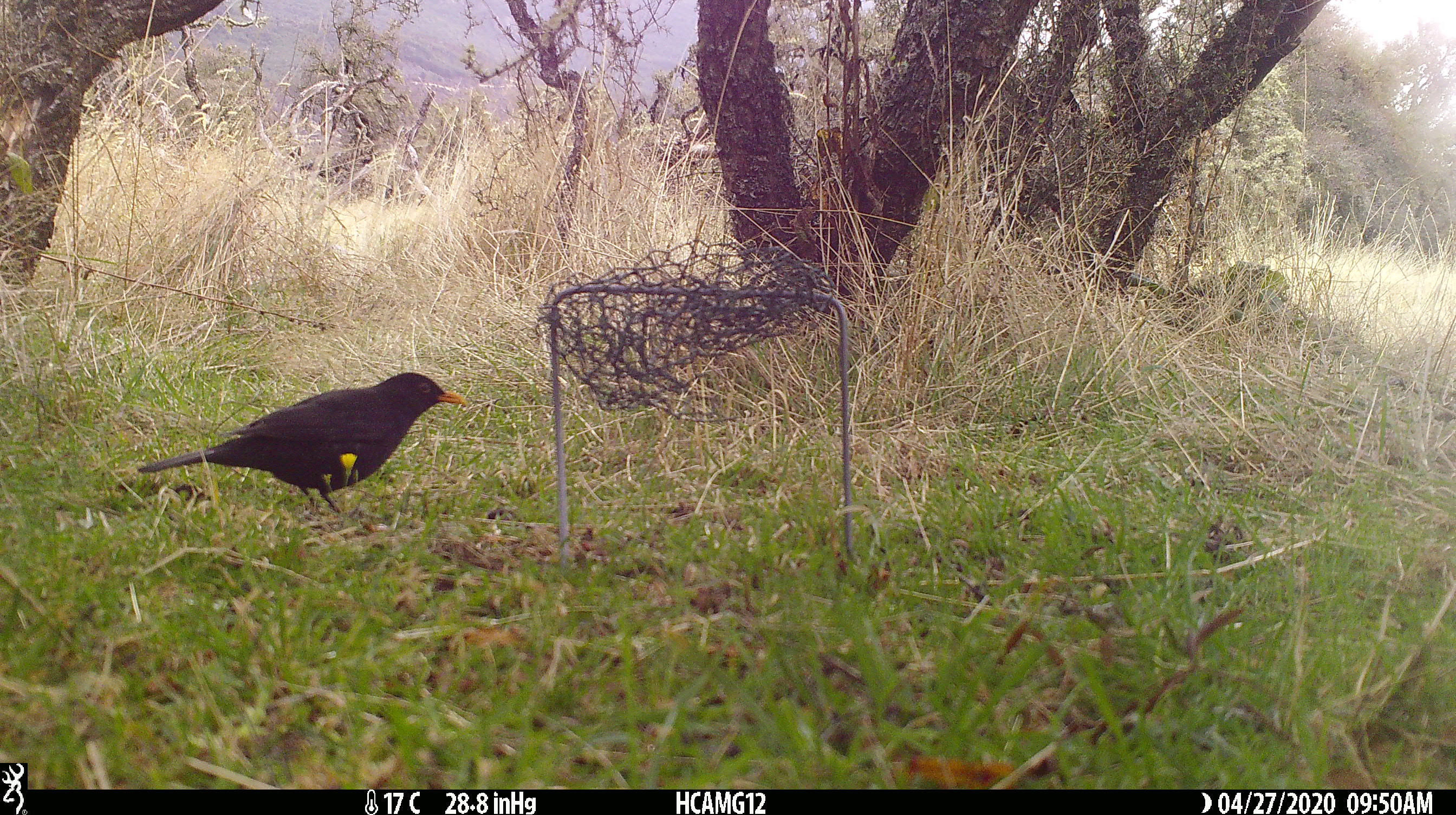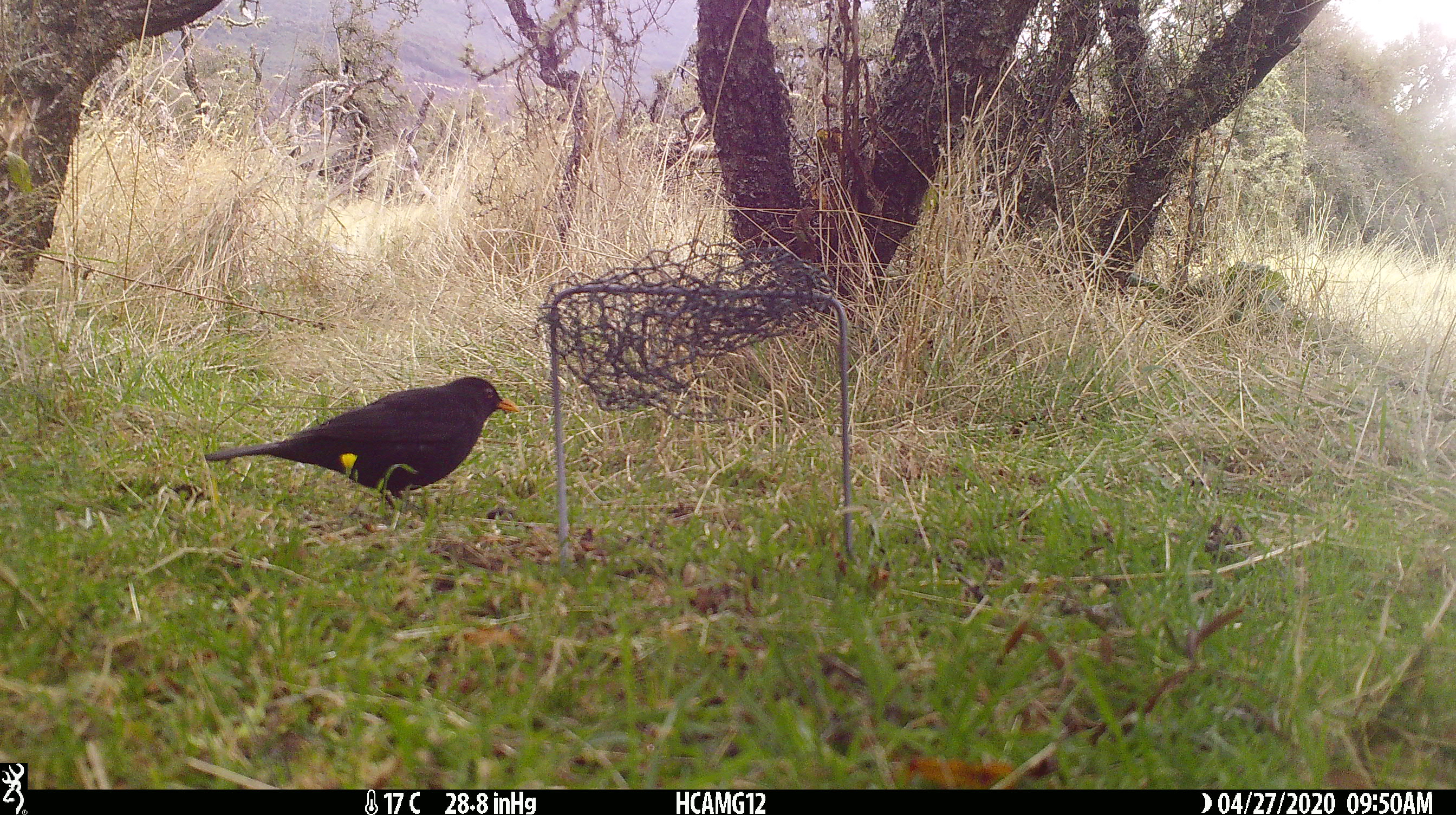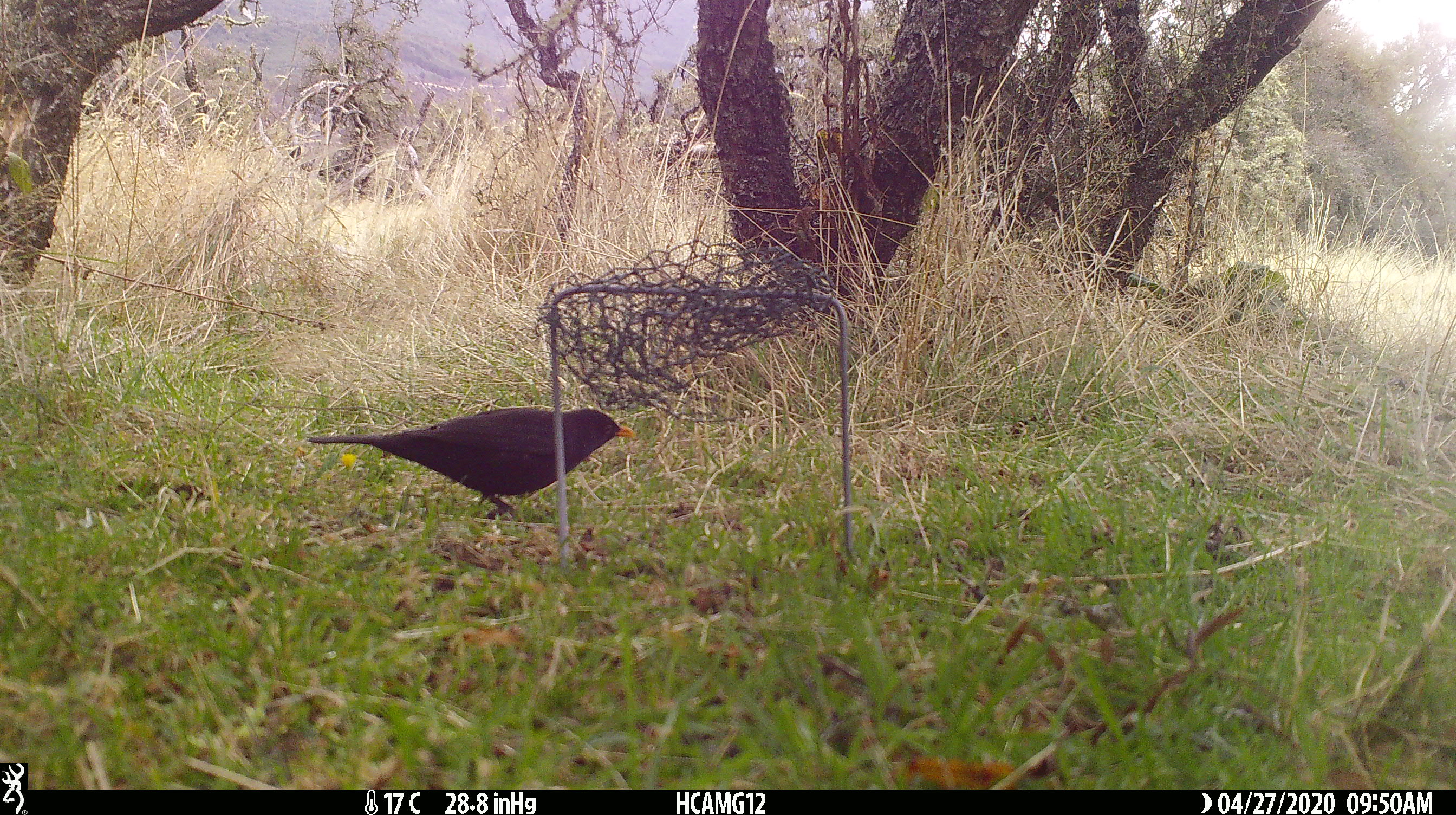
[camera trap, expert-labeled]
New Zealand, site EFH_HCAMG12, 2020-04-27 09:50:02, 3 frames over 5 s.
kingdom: Animalia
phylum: Chordata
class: Aves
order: Passeriformes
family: Turdidae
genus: Turdus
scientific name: Turdus merula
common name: eurasian blackbird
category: blackbird